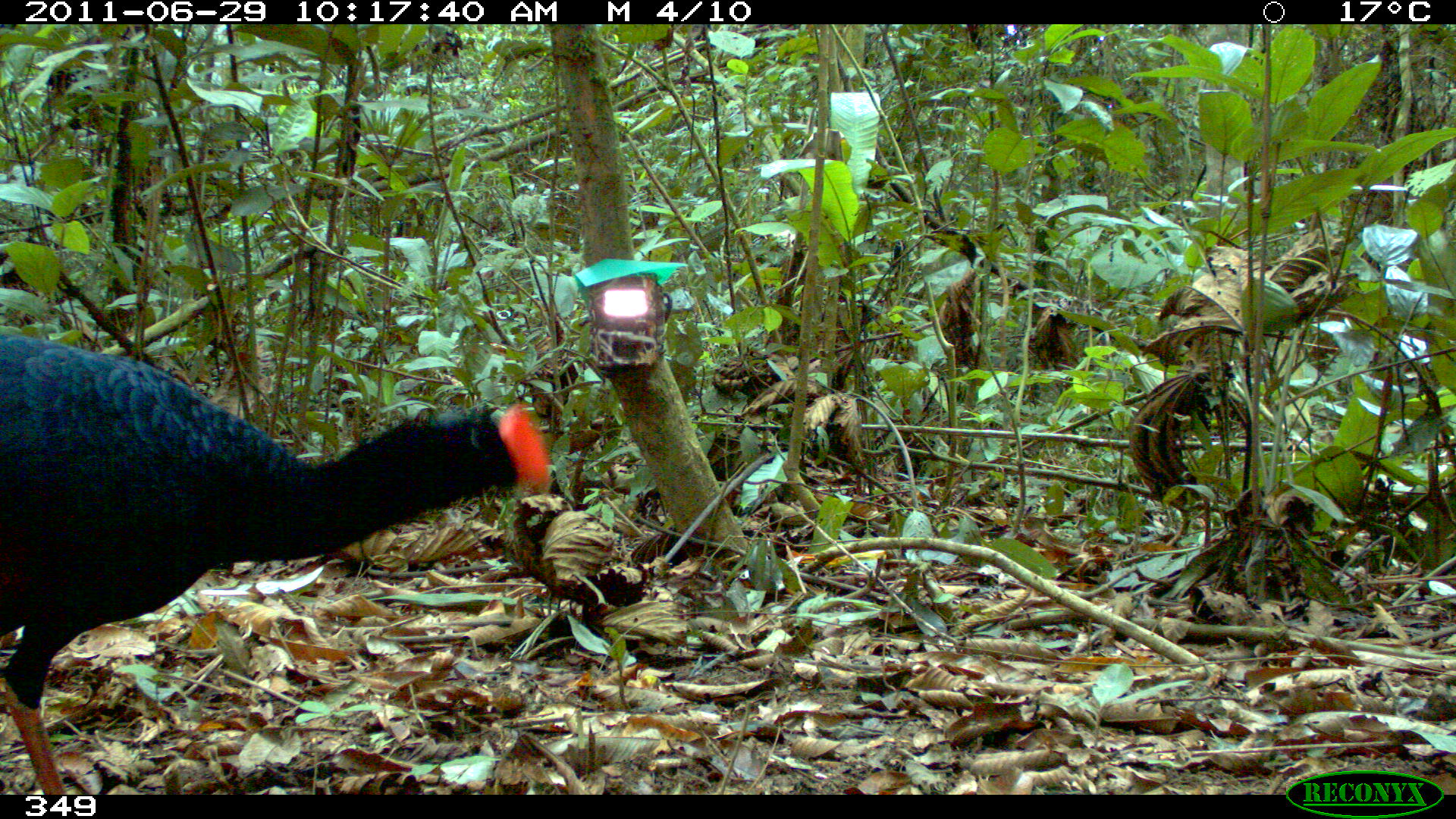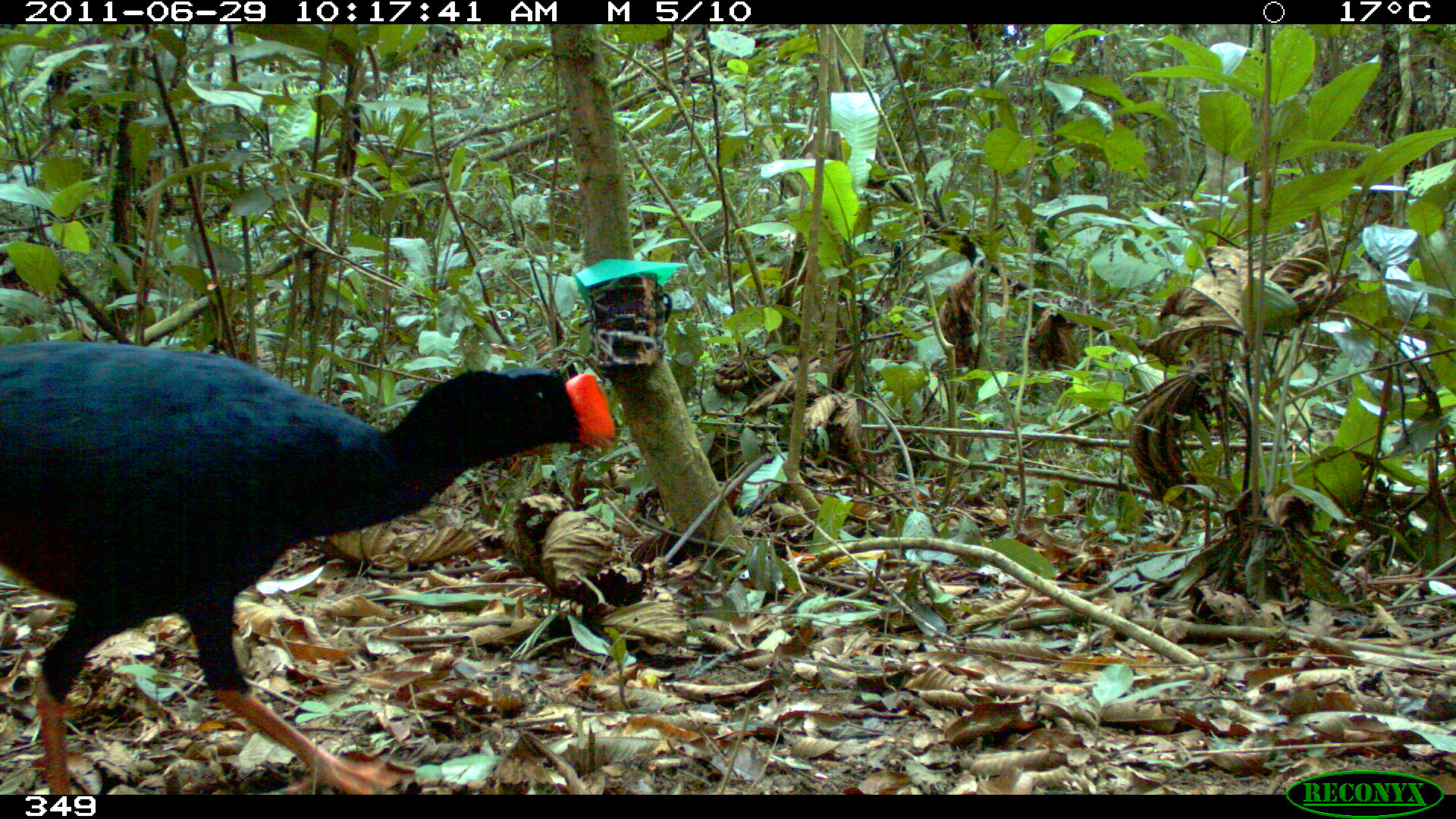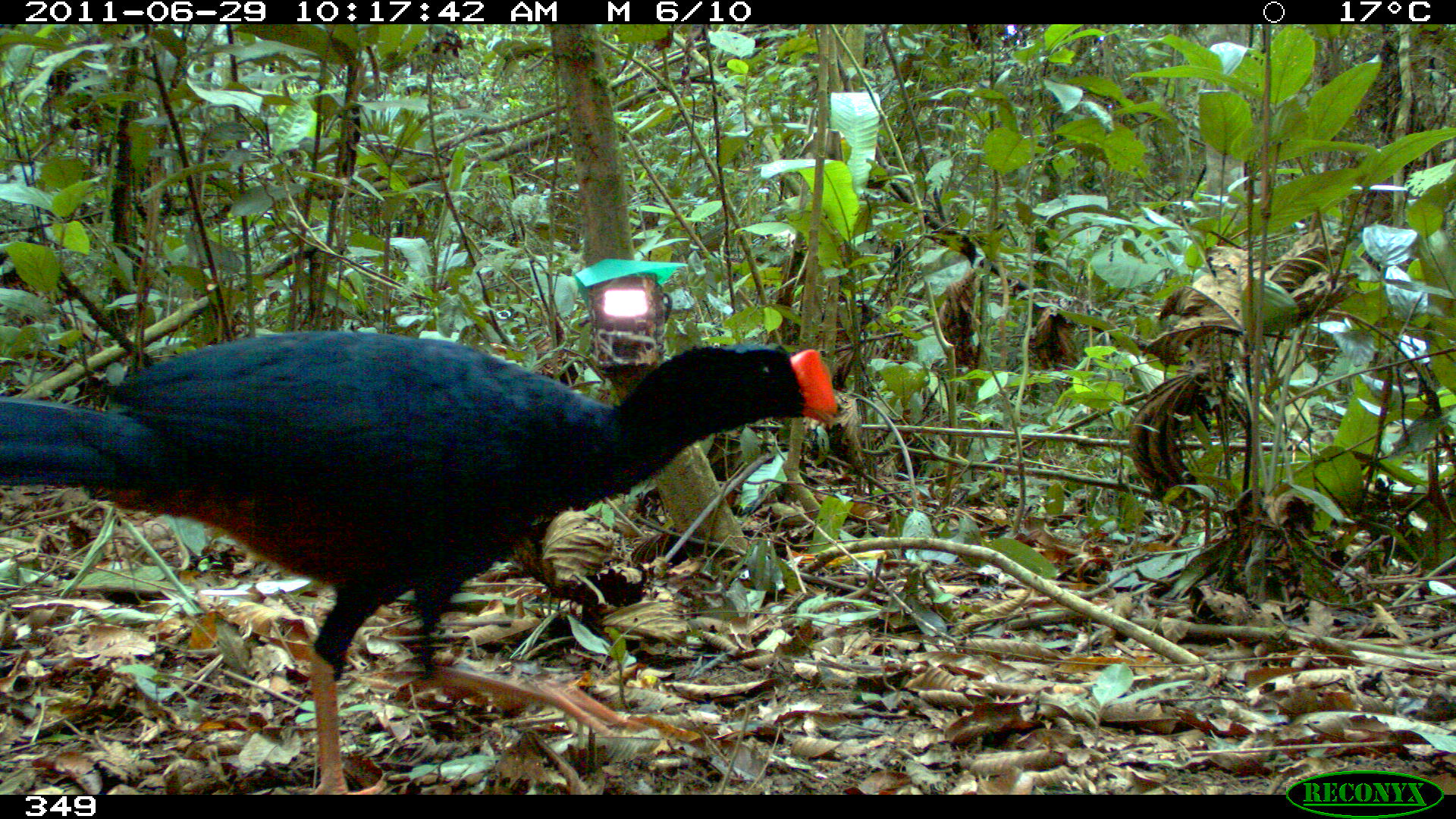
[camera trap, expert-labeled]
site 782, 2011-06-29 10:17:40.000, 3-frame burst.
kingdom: Animalia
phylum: Chordata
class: Aves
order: Galliformes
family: Cracidae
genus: Mitu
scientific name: Mitu tuberosum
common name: razor-billed curassow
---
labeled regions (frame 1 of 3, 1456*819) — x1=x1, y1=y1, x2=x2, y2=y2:
mitu tuberosum: x1=0, y1=326, x2=552, y2=792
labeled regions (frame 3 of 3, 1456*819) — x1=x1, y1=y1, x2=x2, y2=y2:
mitu tuberosum: x1=0, y1=327, x2=838, y2=792